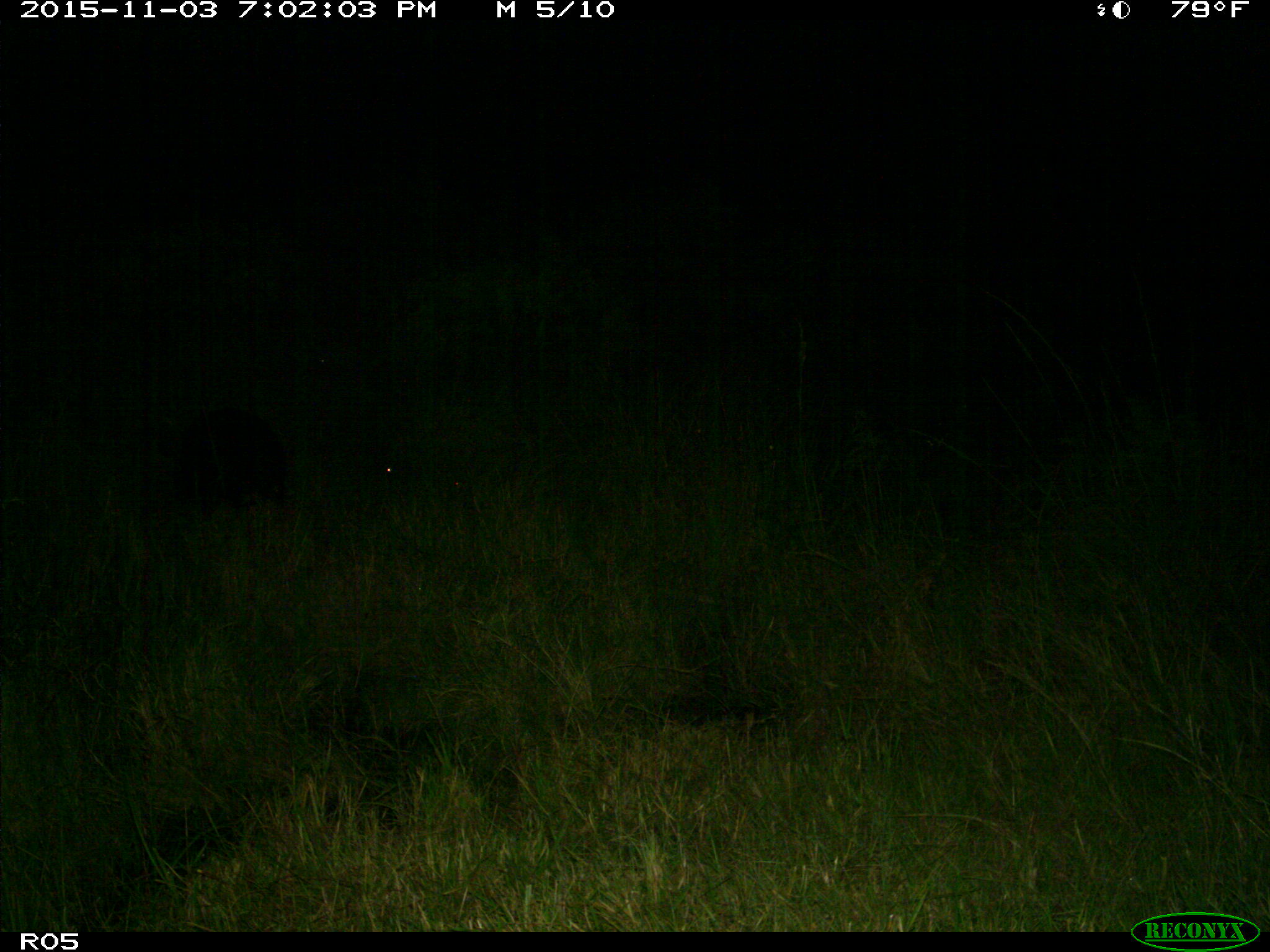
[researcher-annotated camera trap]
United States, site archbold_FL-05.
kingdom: Animalia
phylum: Chordata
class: Mammalia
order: Artiodactyla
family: Suidae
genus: Sus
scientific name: Sus scrofa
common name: wild boar